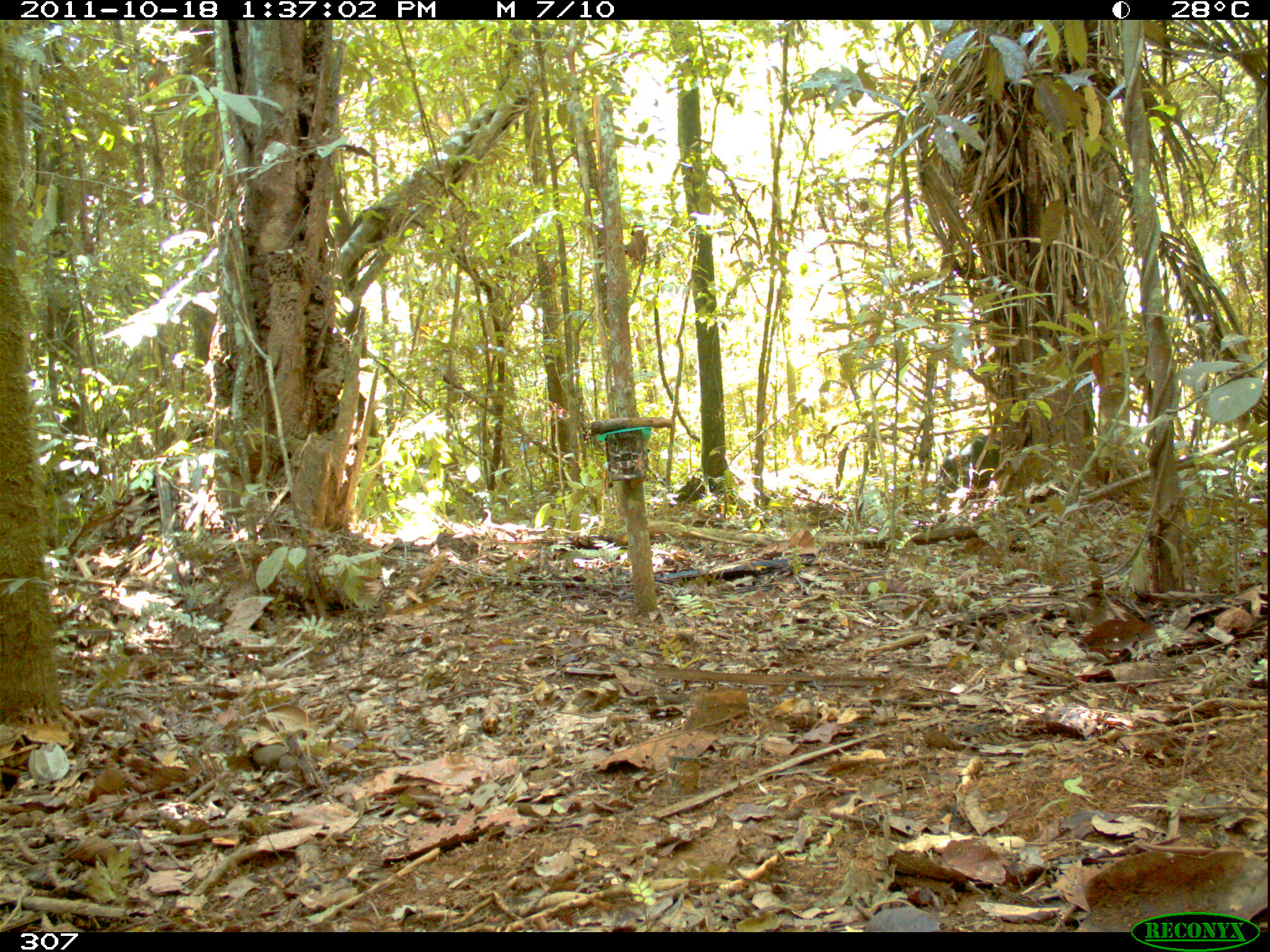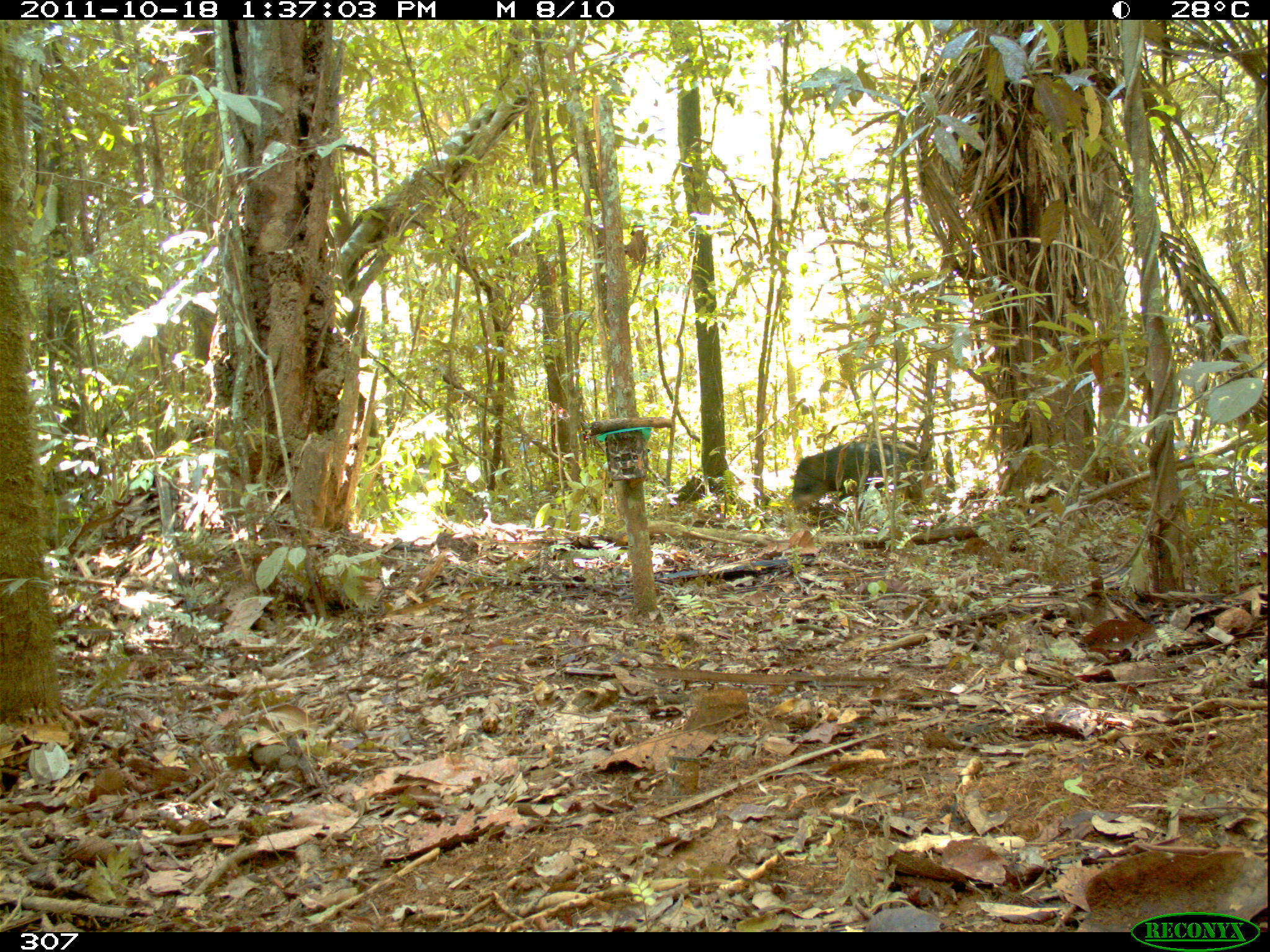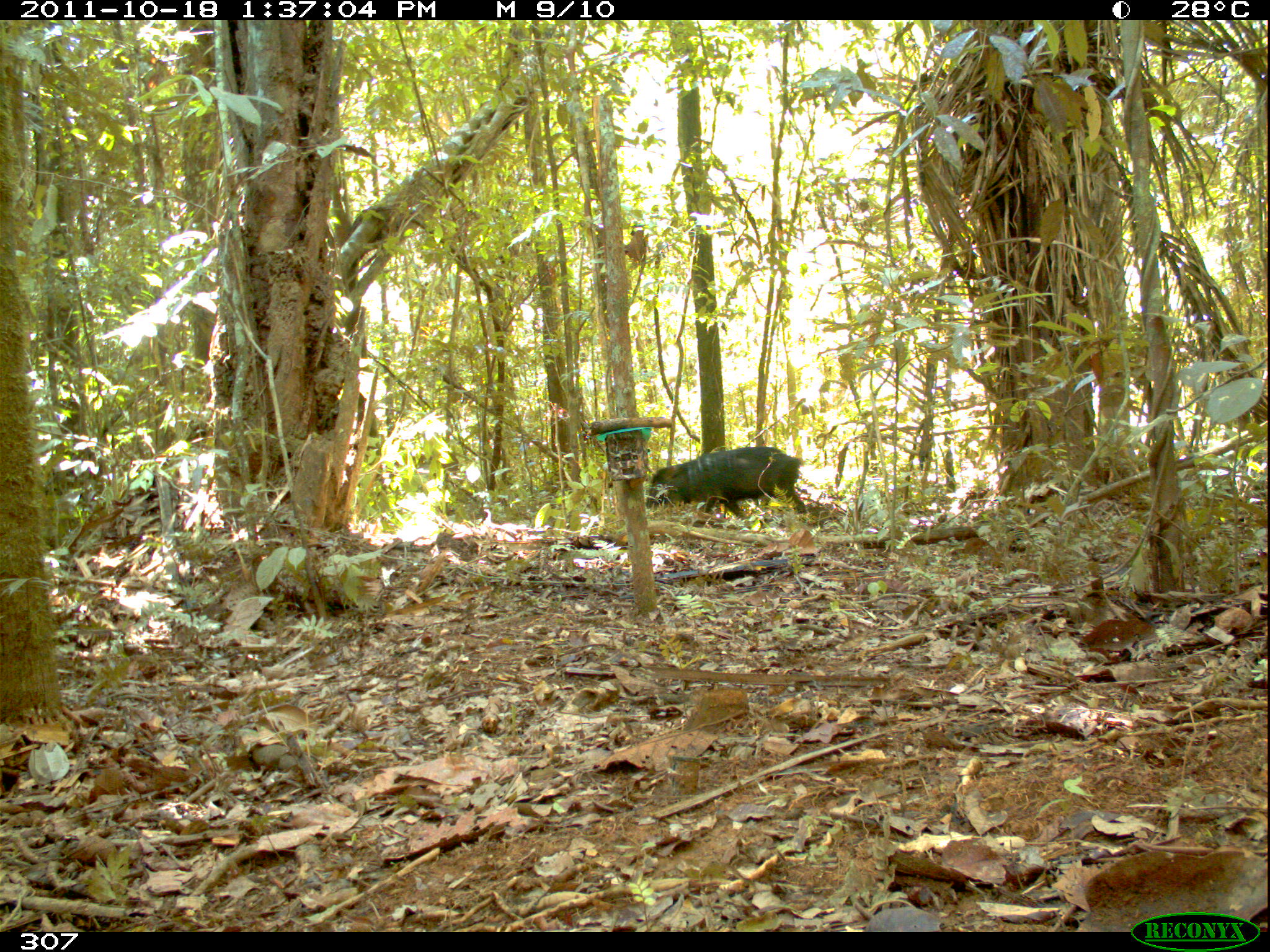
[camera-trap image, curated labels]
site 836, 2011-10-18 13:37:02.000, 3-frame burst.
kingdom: Animalia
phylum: Chordata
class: Mammalia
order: Artiodactyla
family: Tayassuidae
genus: Tayassu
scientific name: Tayassu pecari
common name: white-lipped peccary